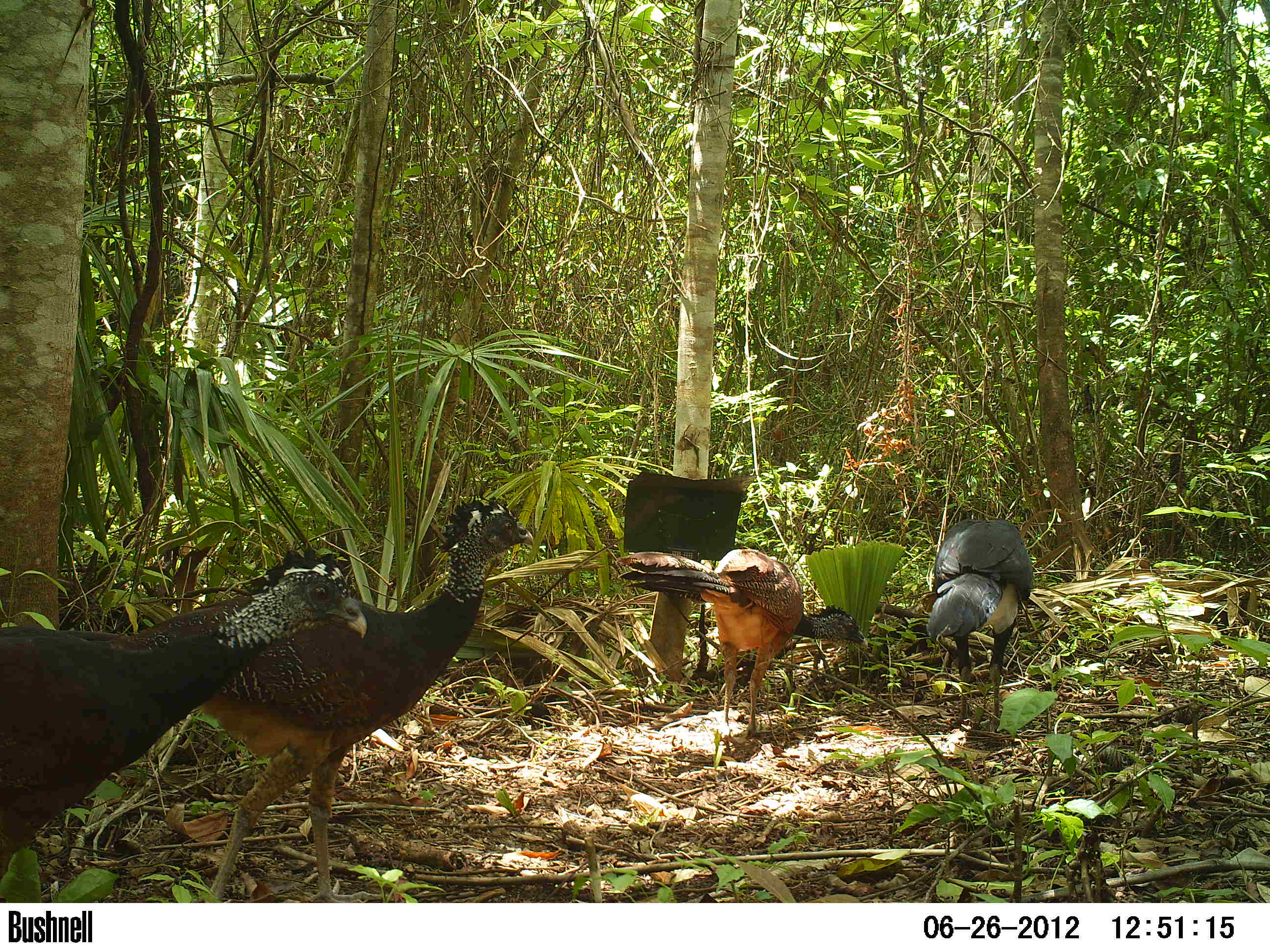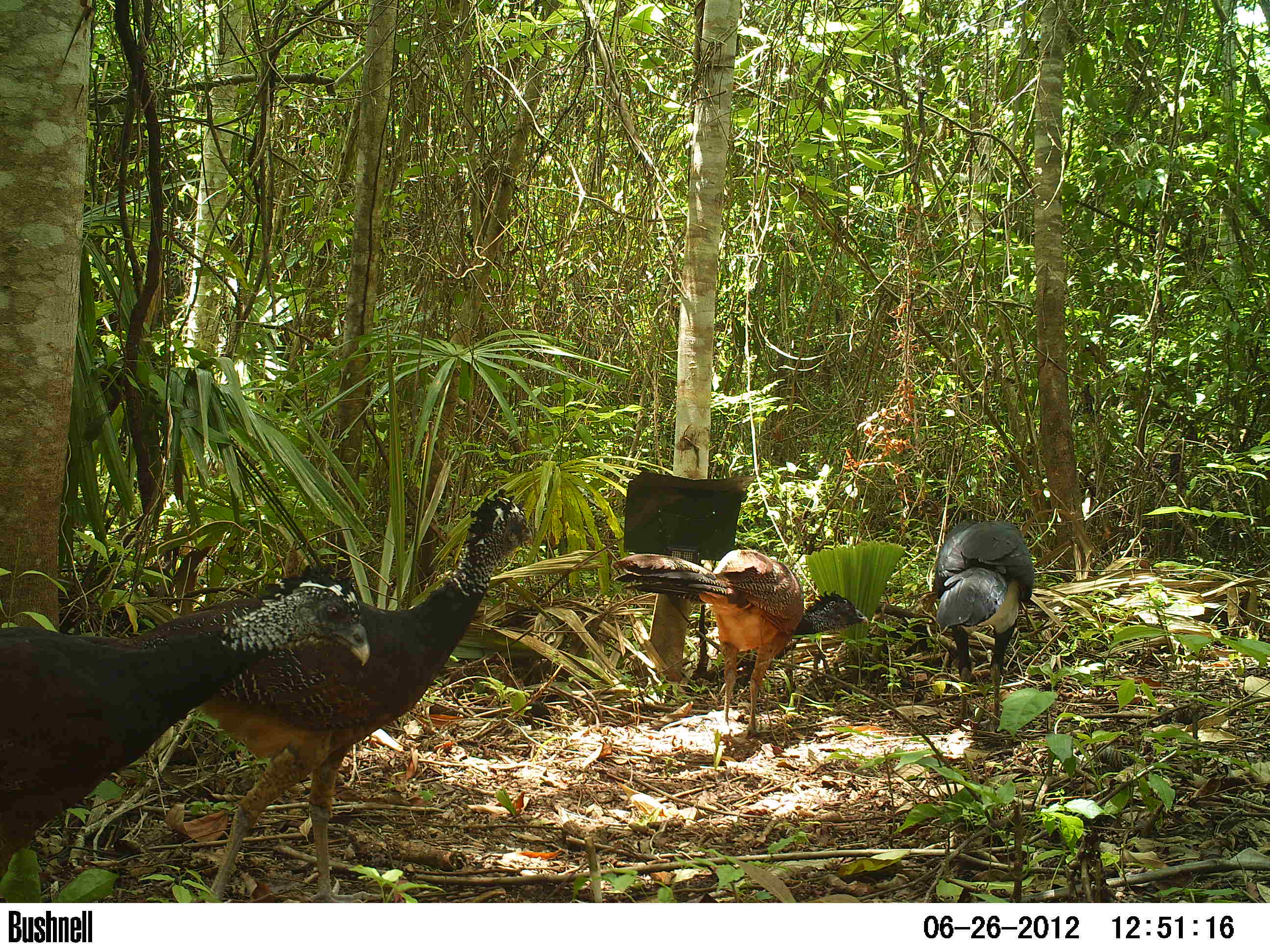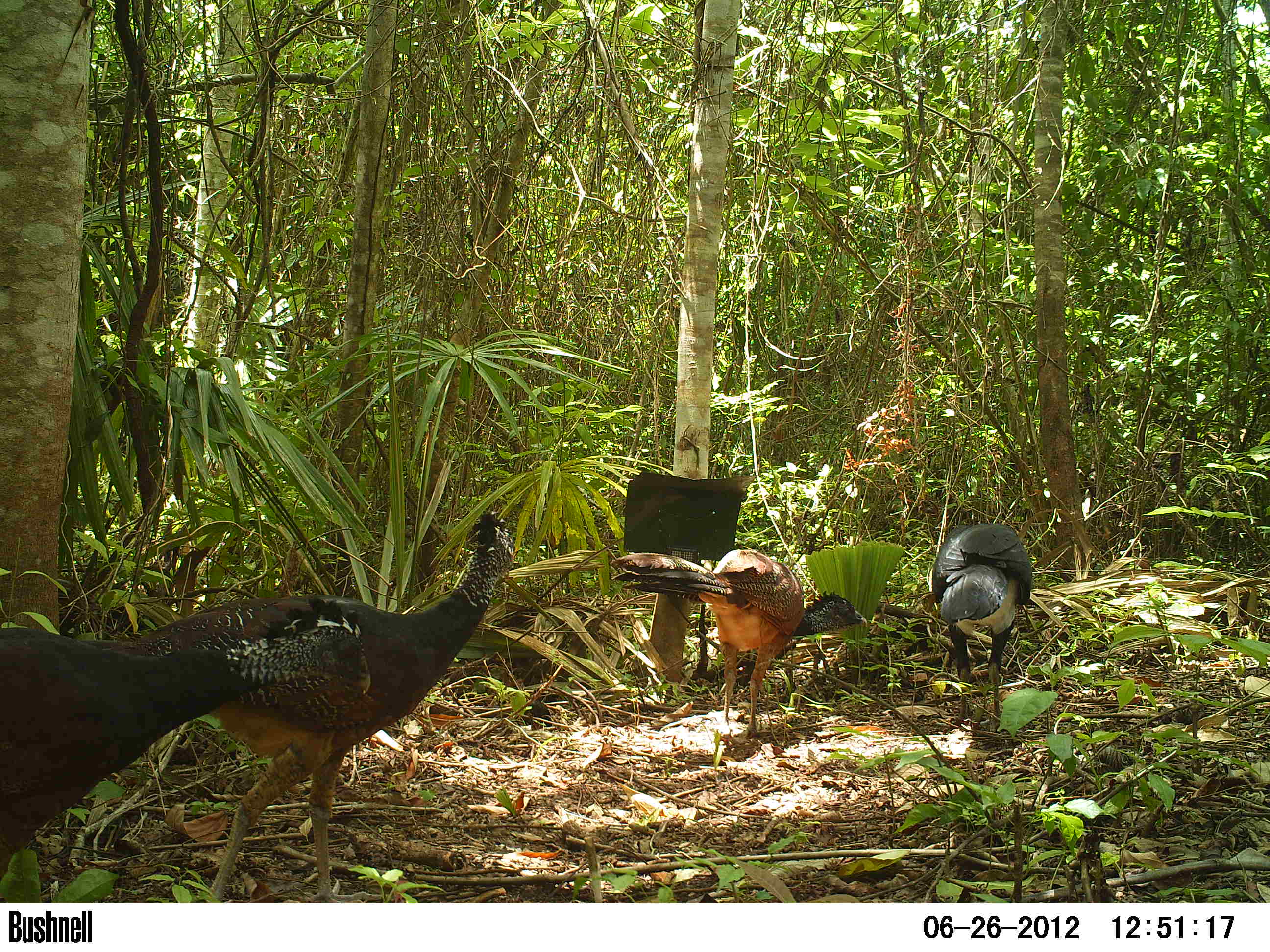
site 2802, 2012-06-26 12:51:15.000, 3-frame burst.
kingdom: Animalia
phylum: Chordata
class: Aves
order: Galliformes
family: Cracidae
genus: Crax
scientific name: Crax rubra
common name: great curassow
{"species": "Crax rubra (great curassow)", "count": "4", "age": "adult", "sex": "male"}